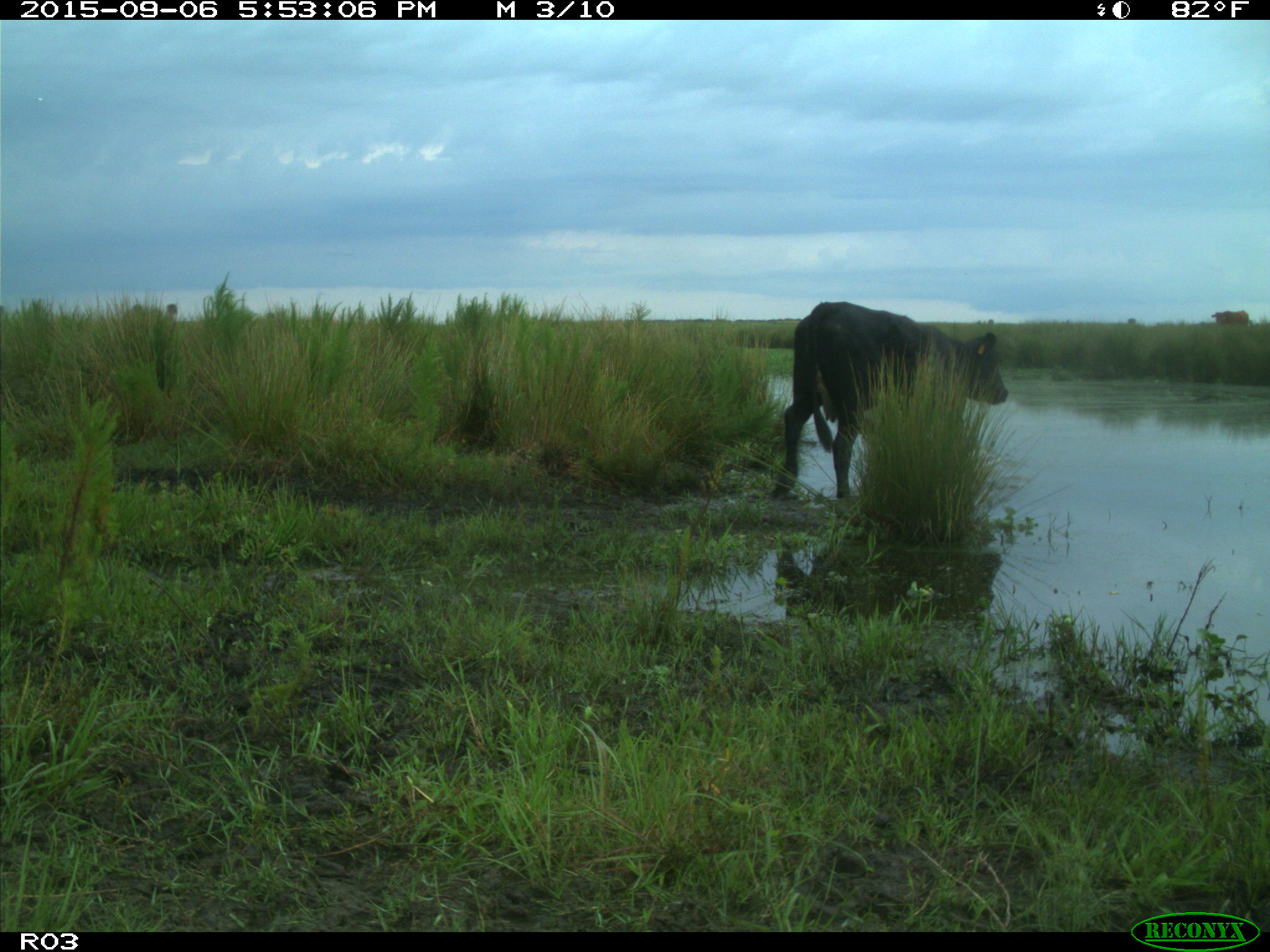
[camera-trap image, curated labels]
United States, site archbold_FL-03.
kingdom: Animalia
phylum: Chordata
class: Mammalia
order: Artiodactyla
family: Bovidae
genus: Bos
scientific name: Bos taurus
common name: domestic cow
Bos taurus (domestic cow).